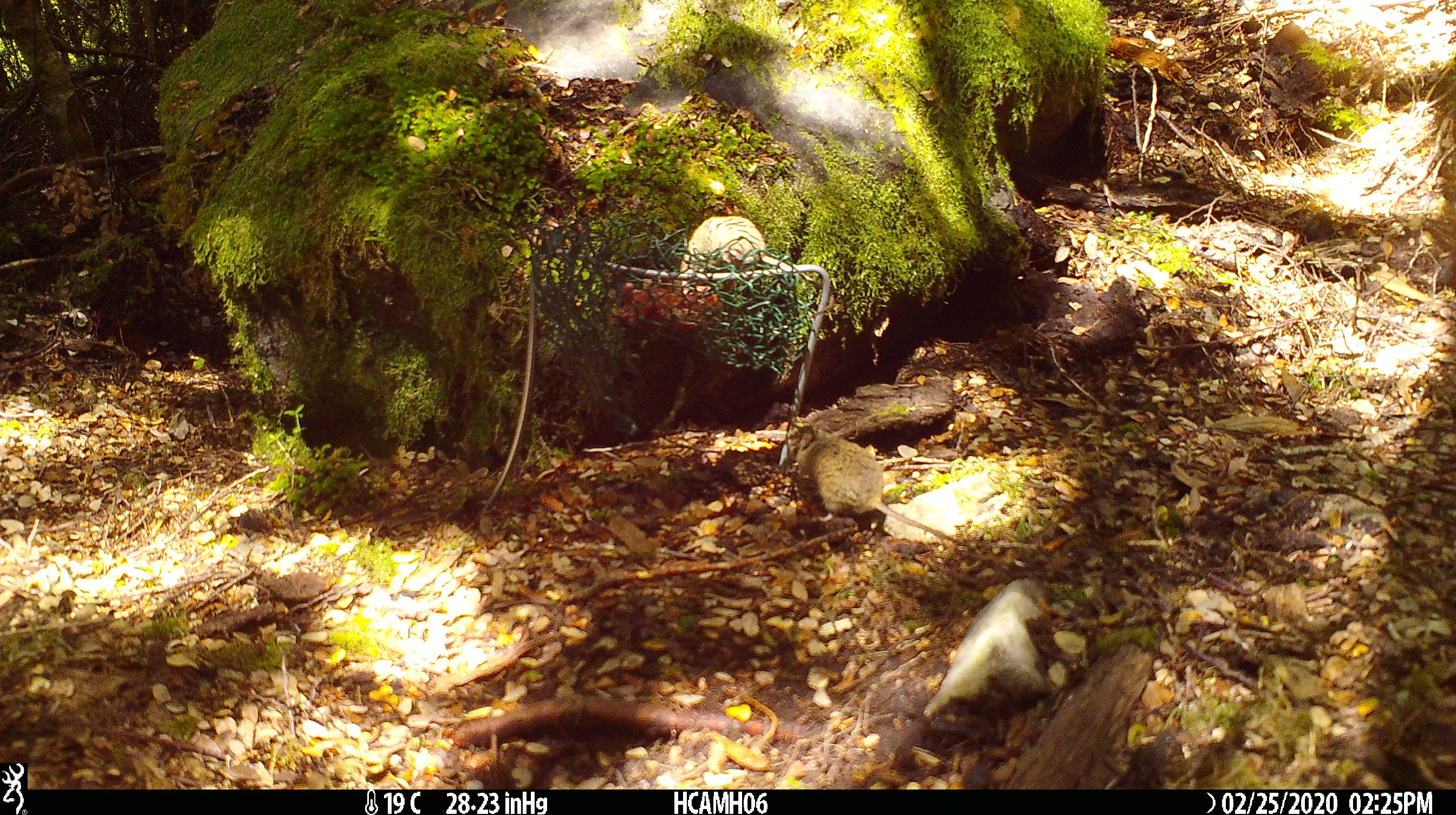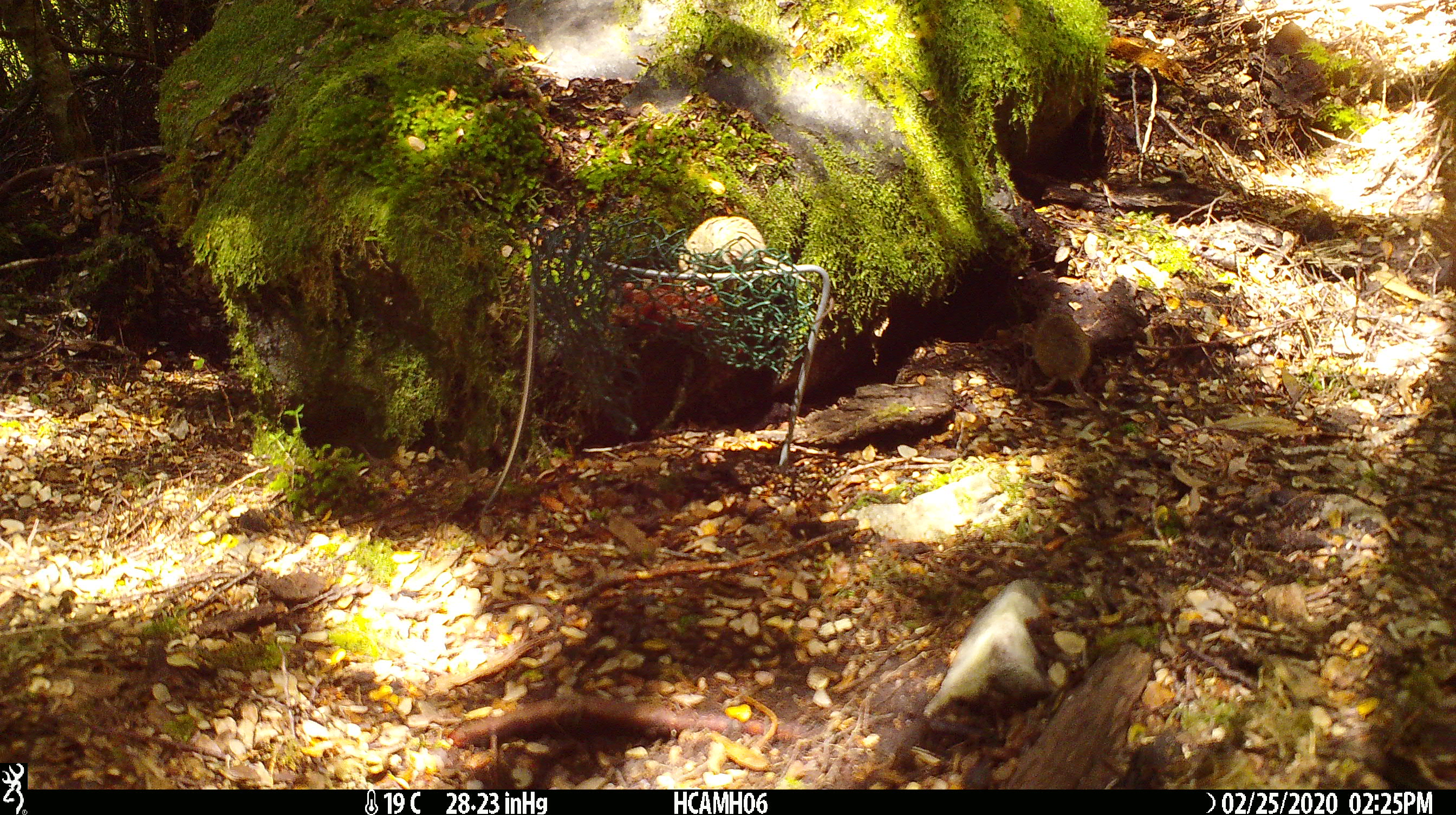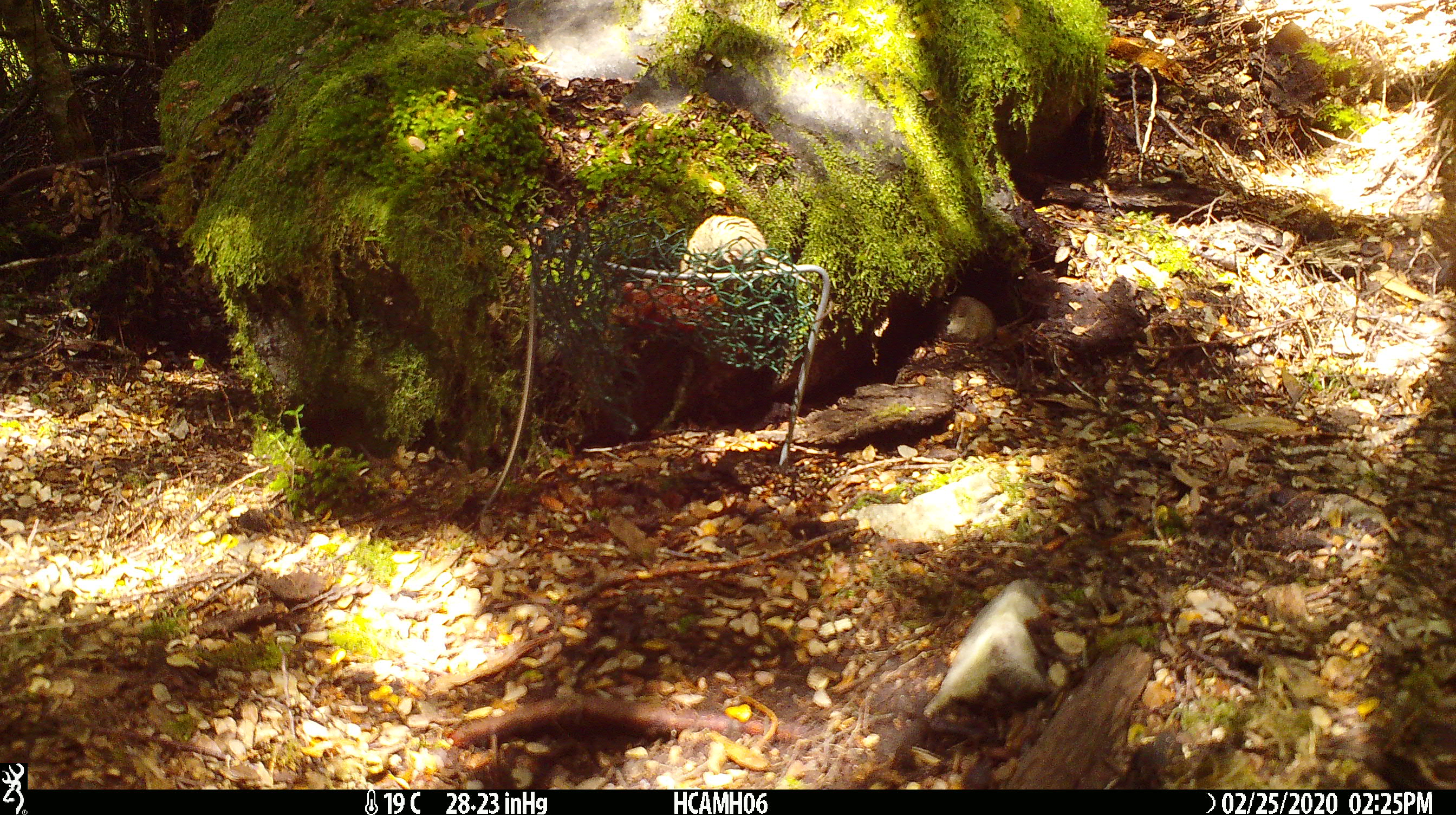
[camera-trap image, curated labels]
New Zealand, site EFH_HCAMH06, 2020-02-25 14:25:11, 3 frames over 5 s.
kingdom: Animalia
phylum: Chordata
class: Mammalia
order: Rodentia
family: Muridae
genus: Mus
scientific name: Mus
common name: mouse